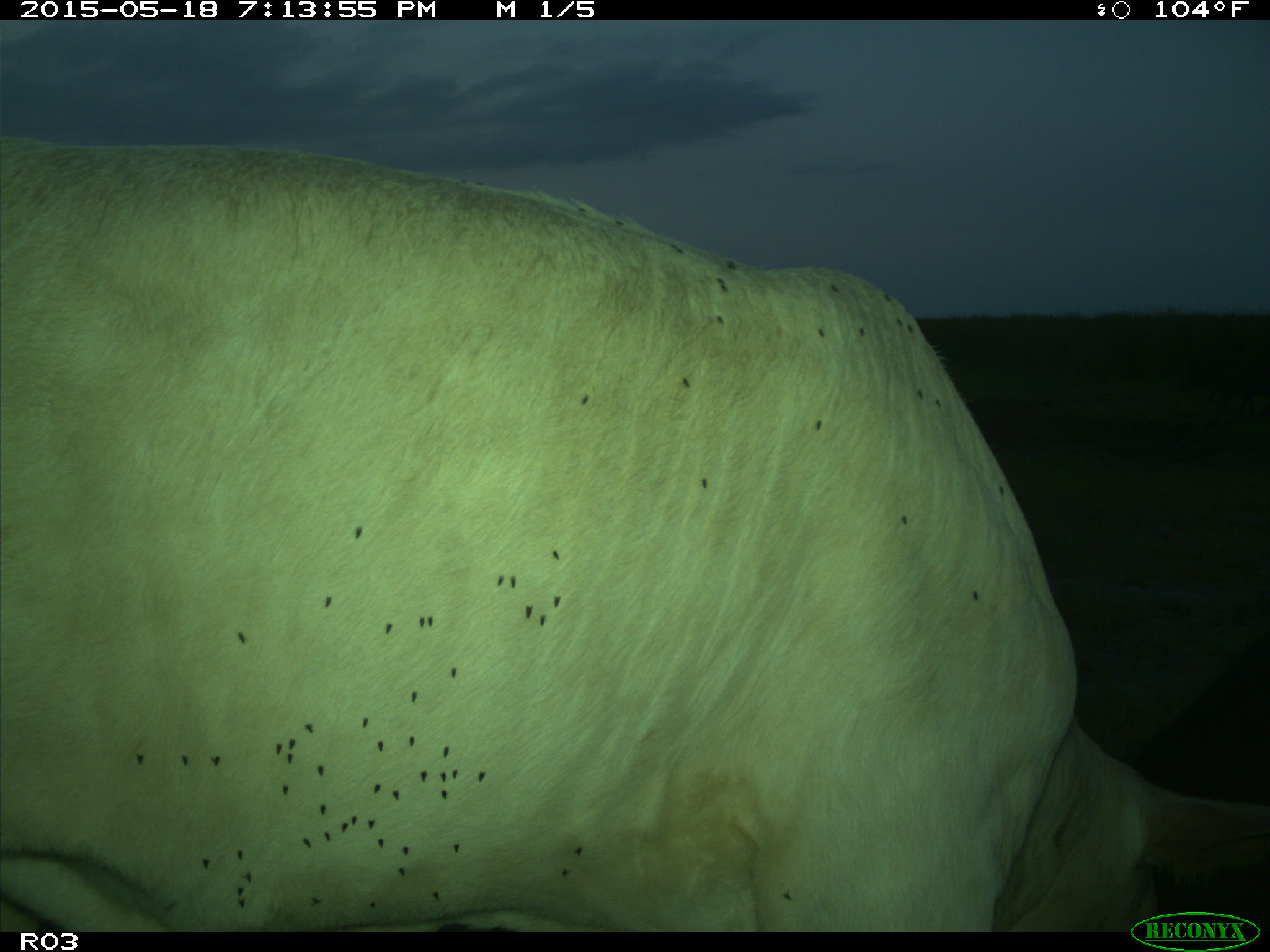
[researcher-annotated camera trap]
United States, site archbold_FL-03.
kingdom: Animalia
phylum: Chordata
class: Mammalia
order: Artiodactyla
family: Bovidae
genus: Bos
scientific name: Bos taurus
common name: domestic cow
Bos taurus (domestic cow).